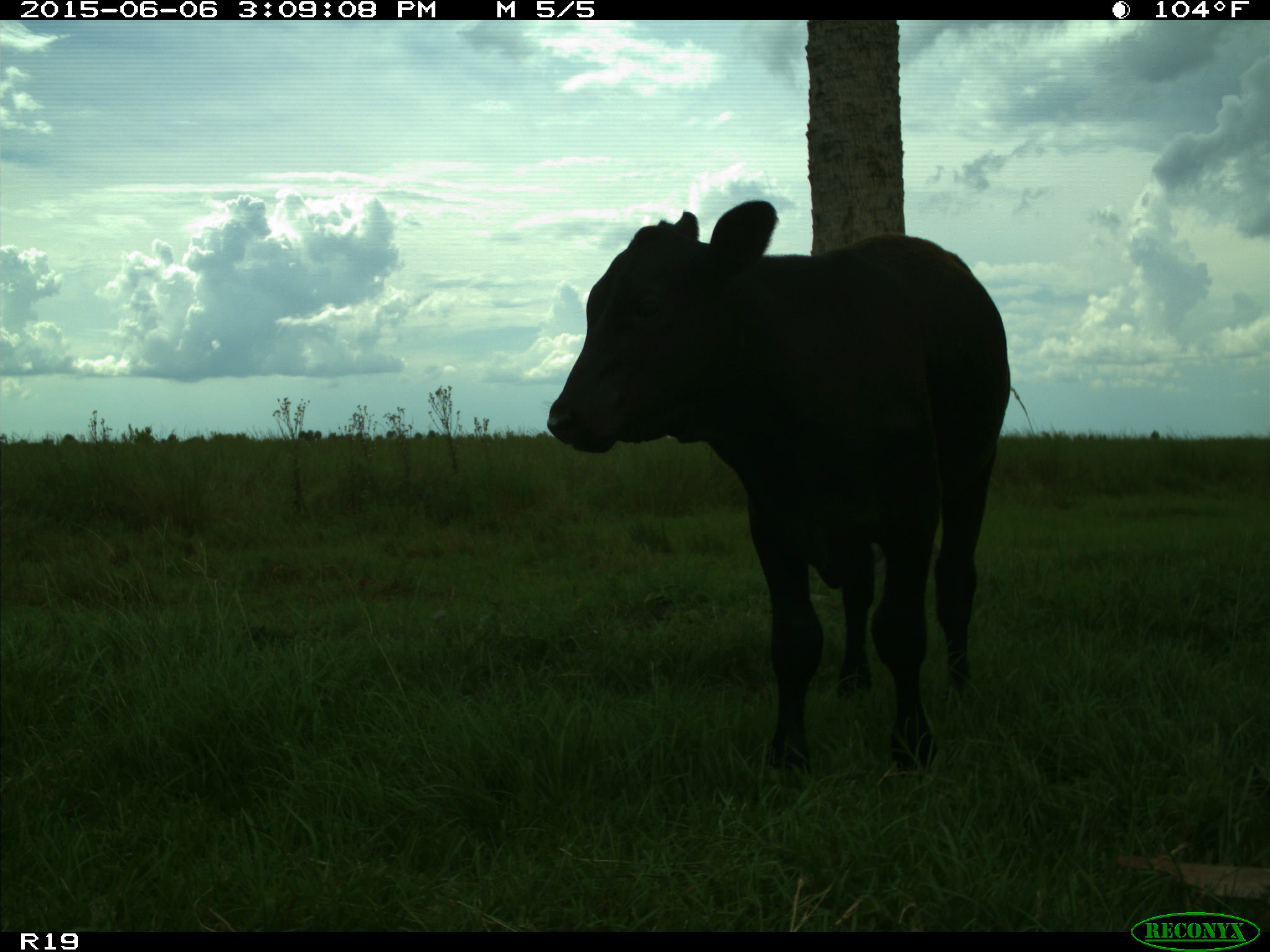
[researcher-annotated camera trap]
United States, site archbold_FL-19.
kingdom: Animalia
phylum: Chordata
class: Mammalia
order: Artiodactyla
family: Bovidae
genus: Bos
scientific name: Bos taurus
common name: domestic cow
Bos taurus (domestic cow).